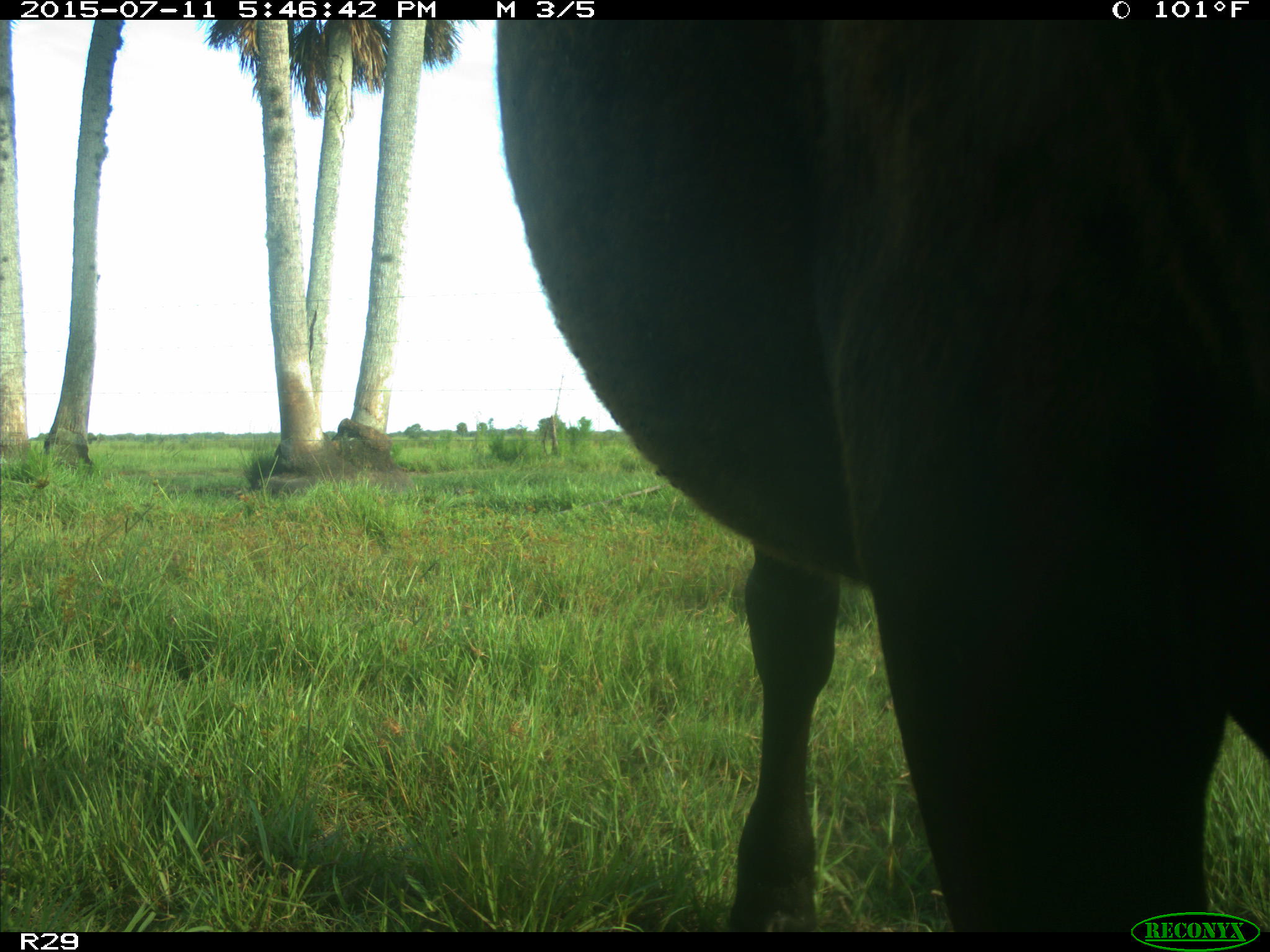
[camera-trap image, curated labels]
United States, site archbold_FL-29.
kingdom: Animalia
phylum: Chordata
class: Mammalia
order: Artiodactyla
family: Bovidae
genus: Bos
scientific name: Bos taurus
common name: domestic cow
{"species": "Bos taurus (domestic cow)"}